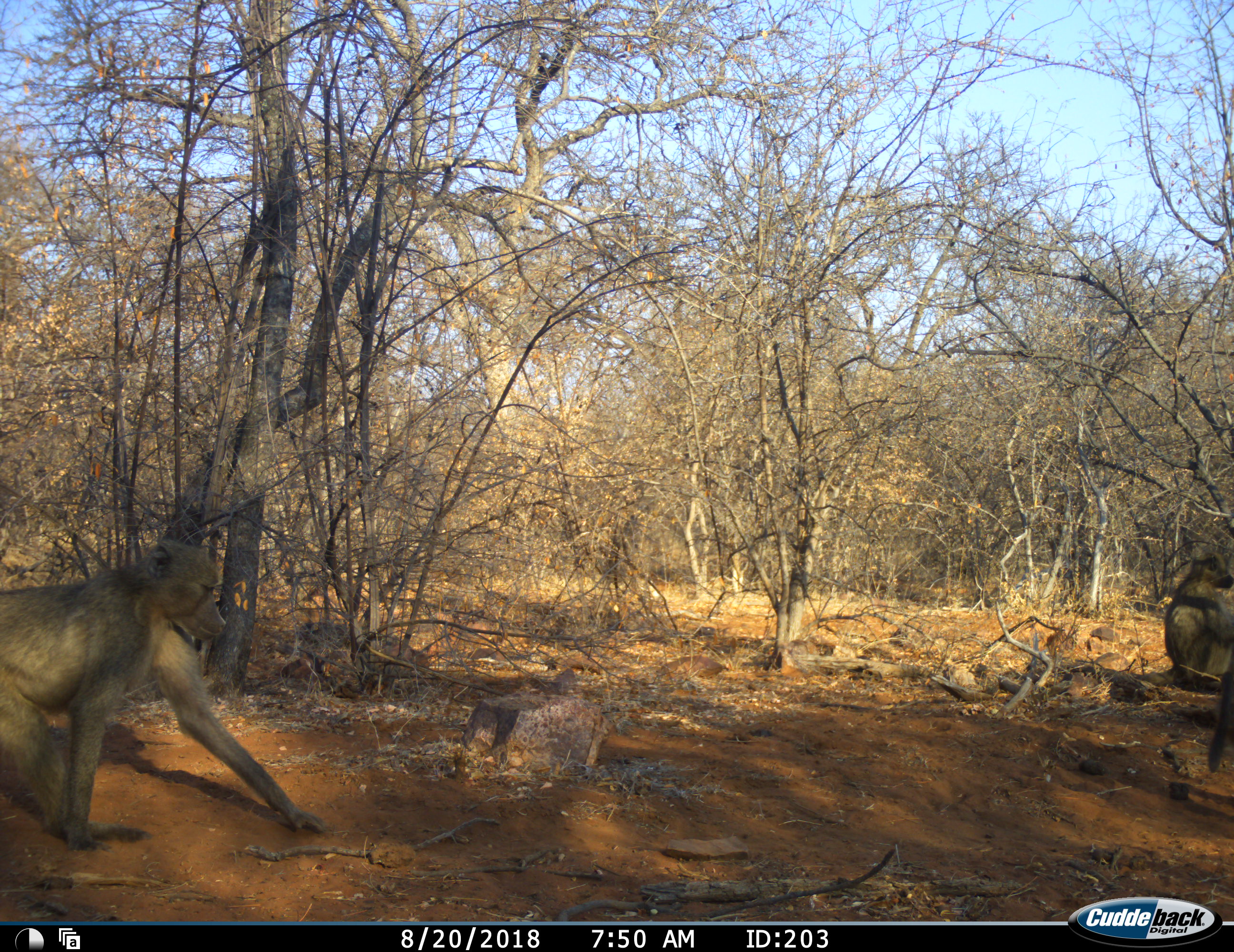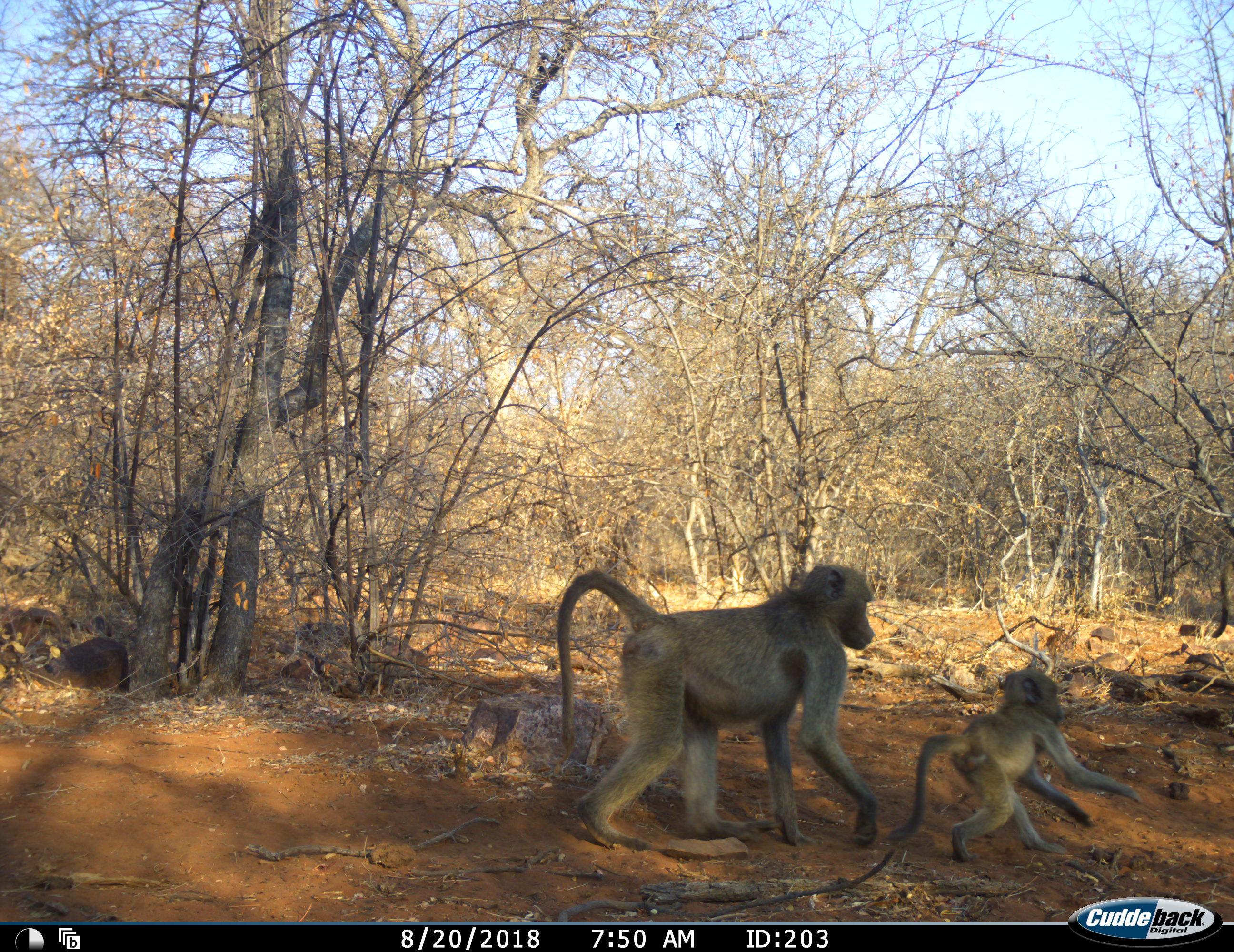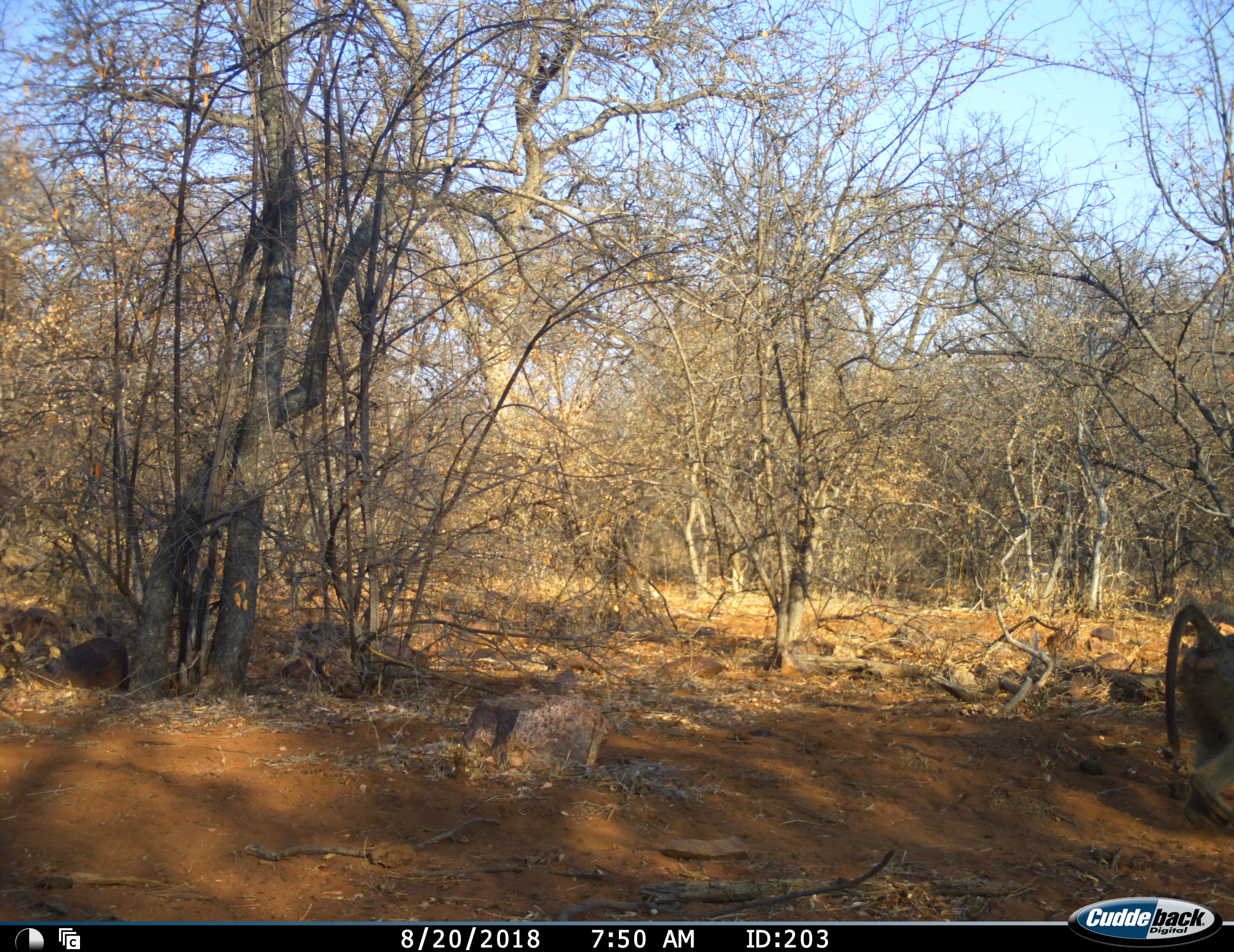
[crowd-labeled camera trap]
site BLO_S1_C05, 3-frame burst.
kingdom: Animalia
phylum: Chordata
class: Mammalia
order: Primates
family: Cercopithecidae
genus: Papio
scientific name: Papio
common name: baboon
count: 3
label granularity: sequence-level